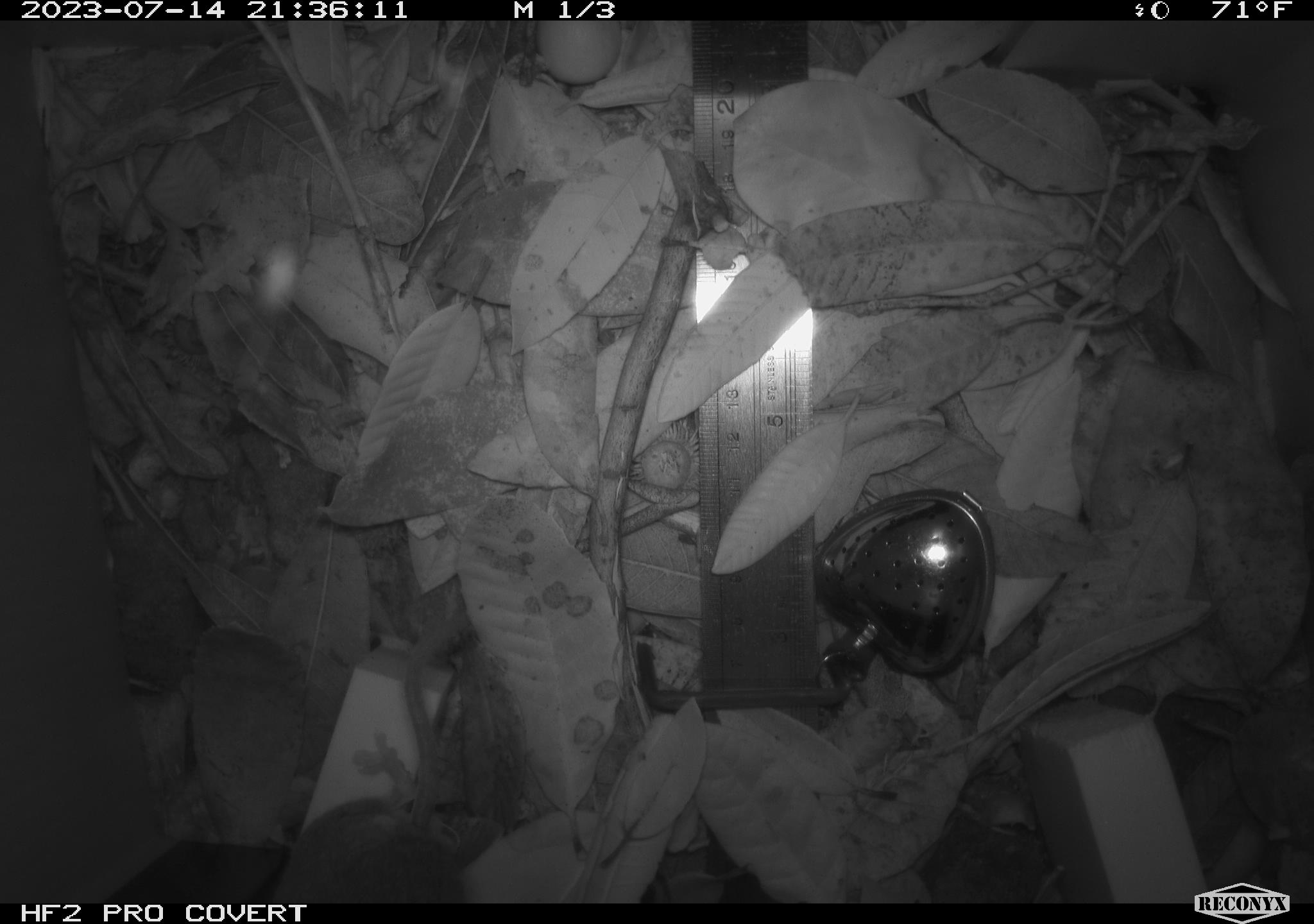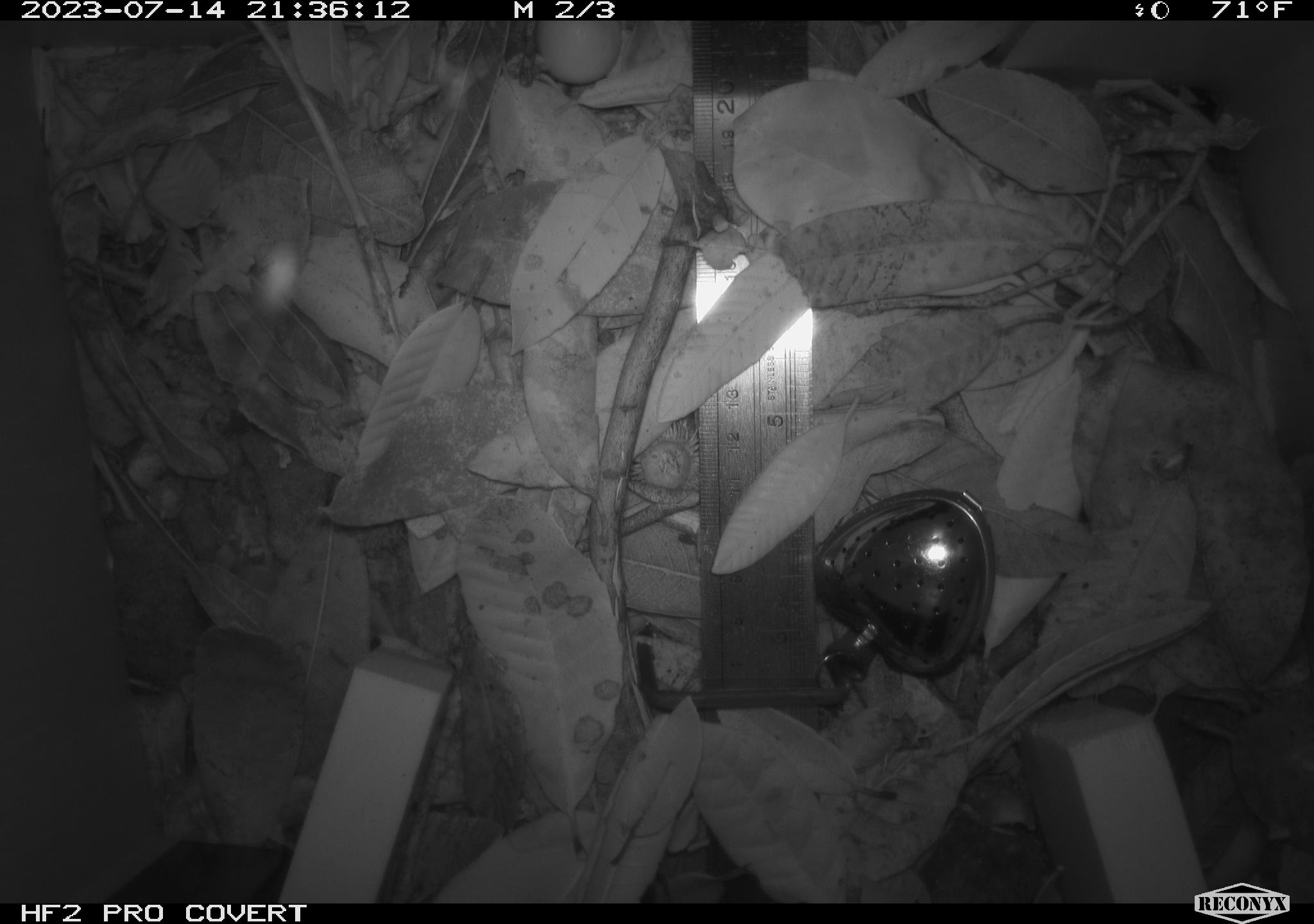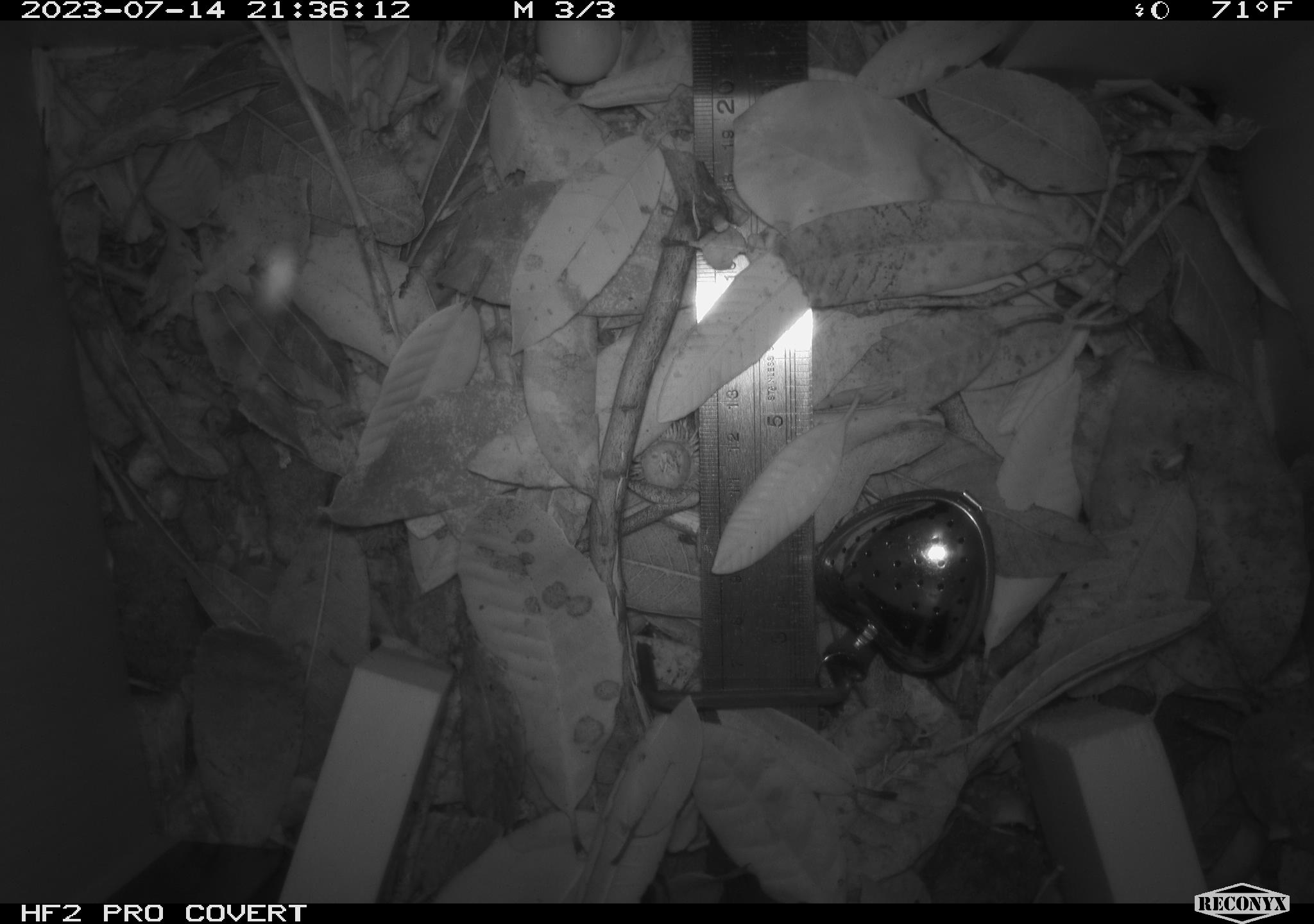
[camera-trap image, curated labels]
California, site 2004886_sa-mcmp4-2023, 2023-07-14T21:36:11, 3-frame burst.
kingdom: Animalia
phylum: Chordata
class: Mammalia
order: Rodentia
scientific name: Rodentia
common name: mouse species